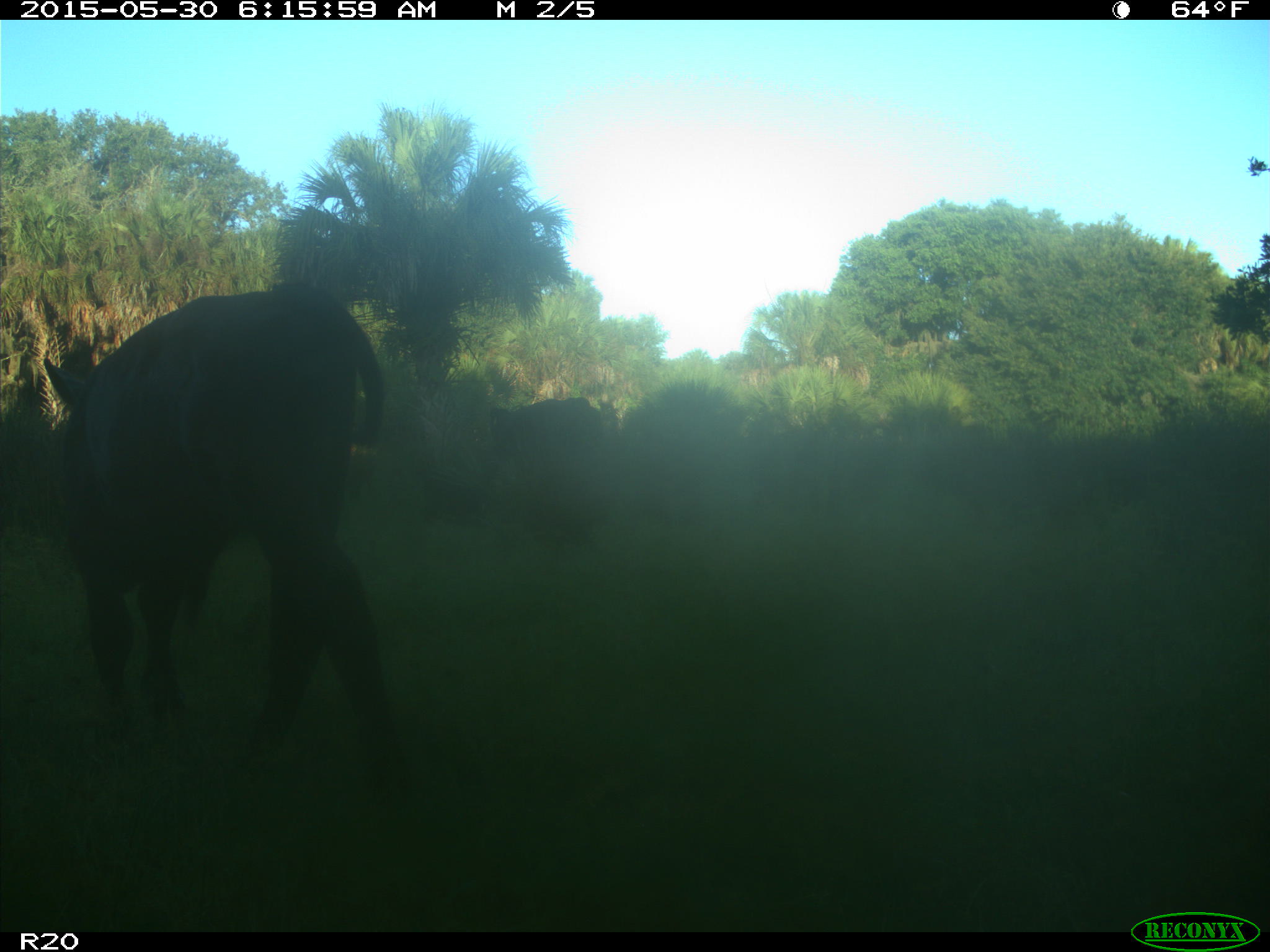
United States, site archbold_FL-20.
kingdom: Animalia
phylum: Chordata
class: Mammalia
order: Artiodactyla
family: Bovidae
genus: Bos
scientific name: Bos taurus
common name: domestic cow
Bos taurus (domestic cow).